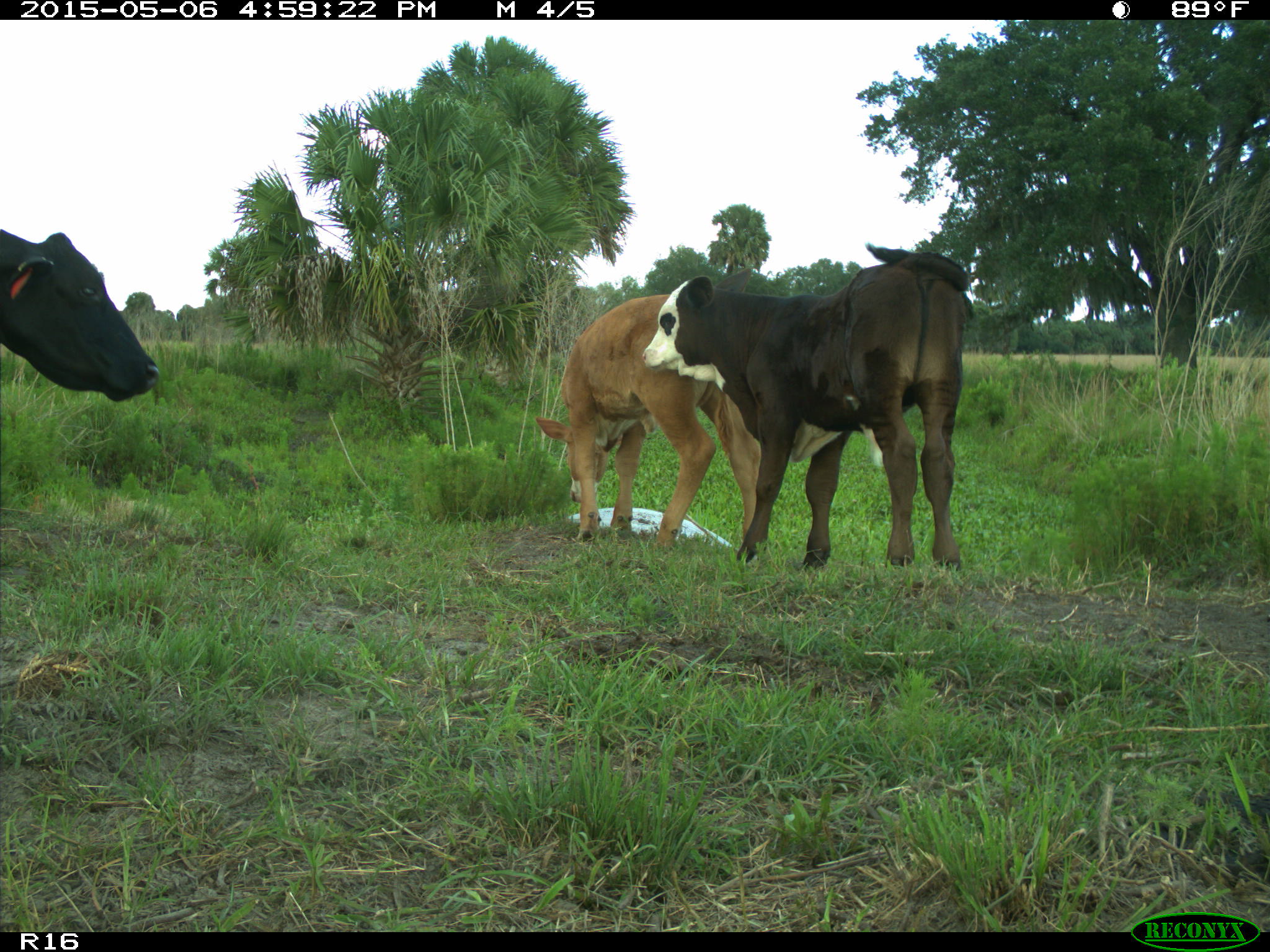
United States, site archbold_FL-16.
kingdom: Animalia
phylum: Chordata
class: Mammalia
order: Artiodactyla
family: Bovidae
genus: Bos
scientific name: Bos taurus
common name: domestic cow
Bos taurus (domestic cow).